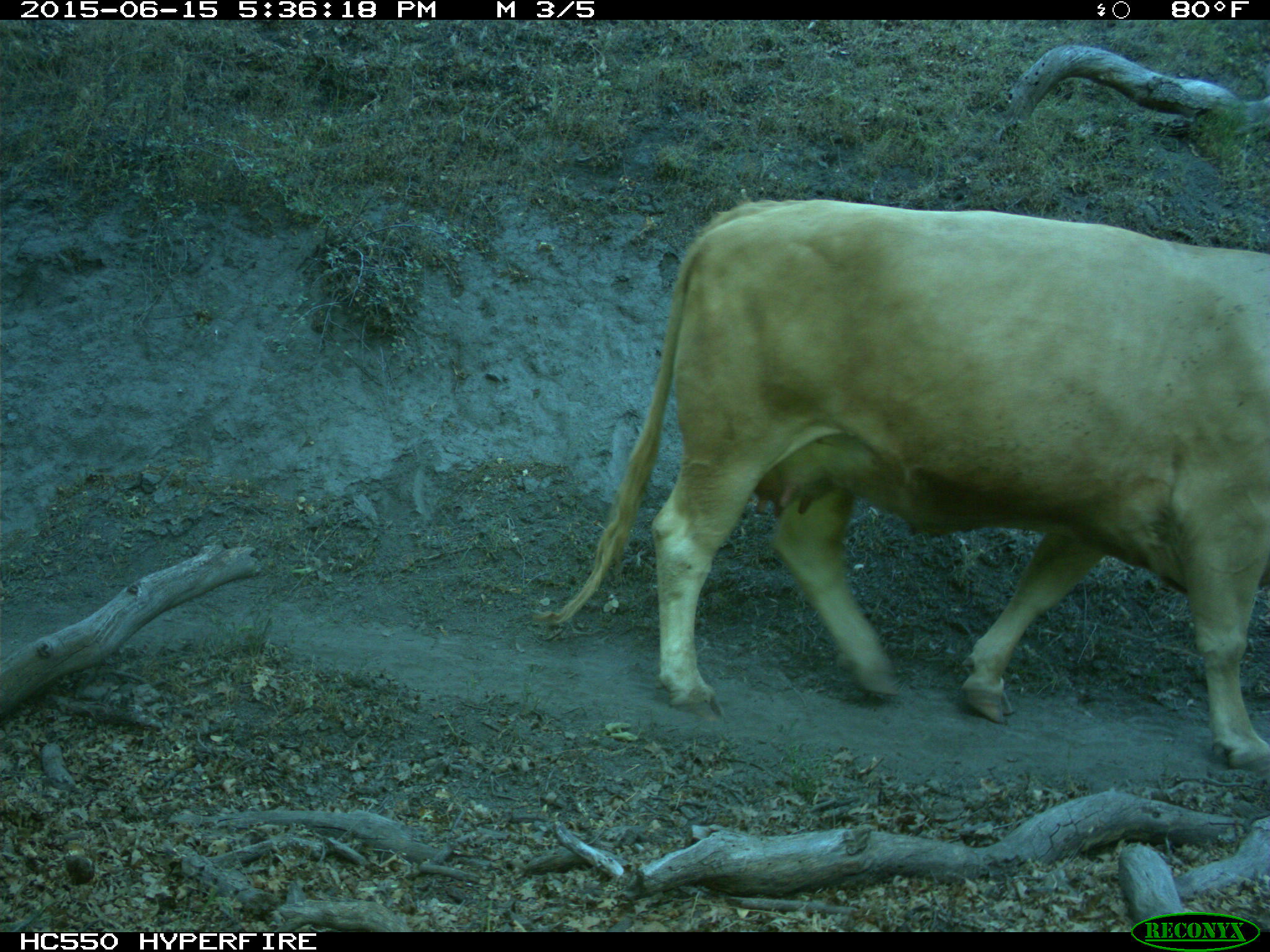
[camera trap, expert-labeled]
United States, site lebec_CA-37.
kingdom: Animalia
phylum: Chordata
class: Mammalia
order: Artiodactyla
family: Bovidae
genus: Bos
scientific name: Bos taurus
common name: domestic cow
Bos taurus (domestic cow).